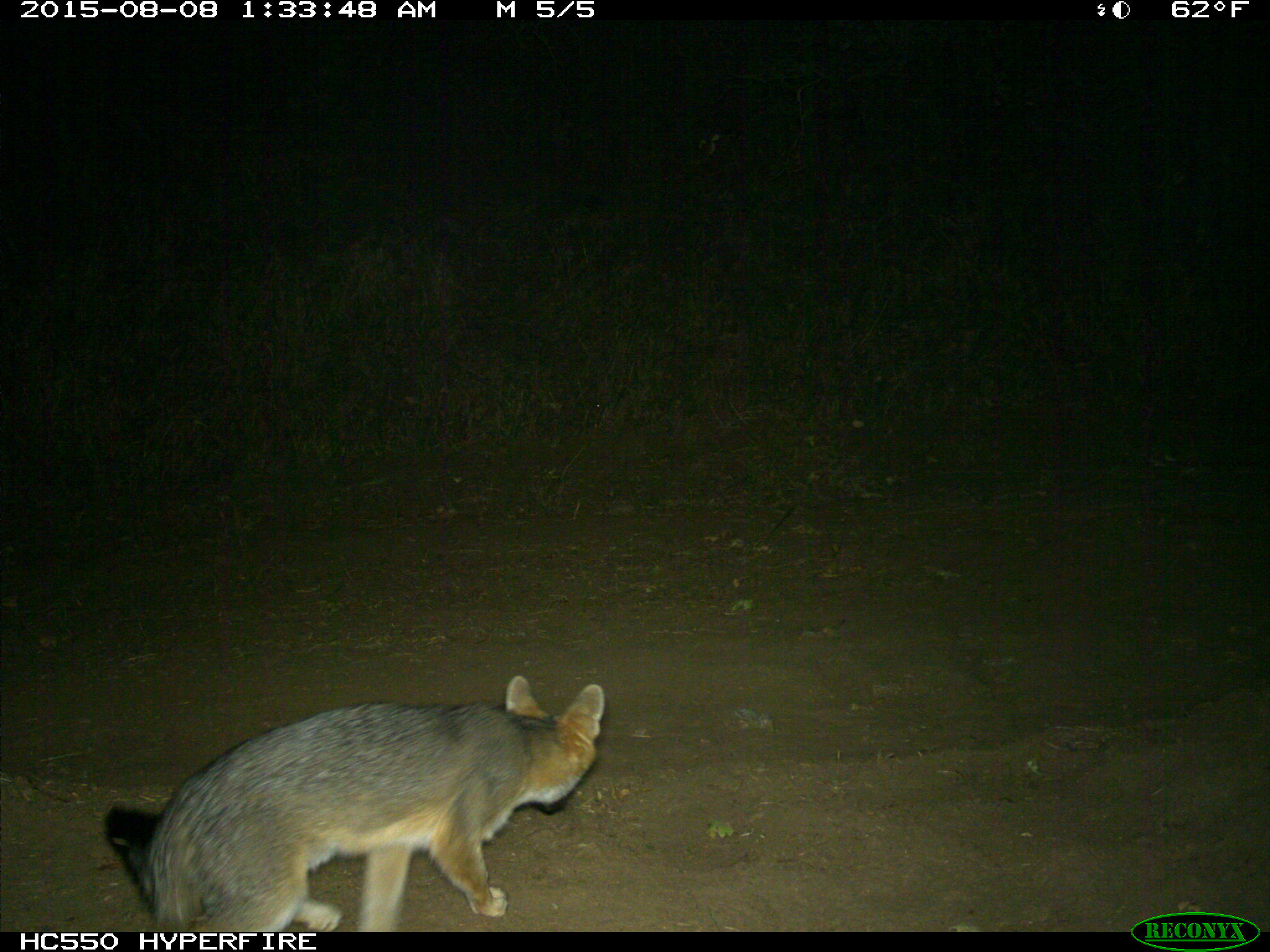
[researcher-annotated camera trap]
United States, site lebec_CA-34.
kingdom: Animalia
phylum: Chordata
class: Mammalia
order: Carnivora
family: Canidae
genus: Urocyon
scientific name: Urocyon cinereoargenteus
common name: gray fox